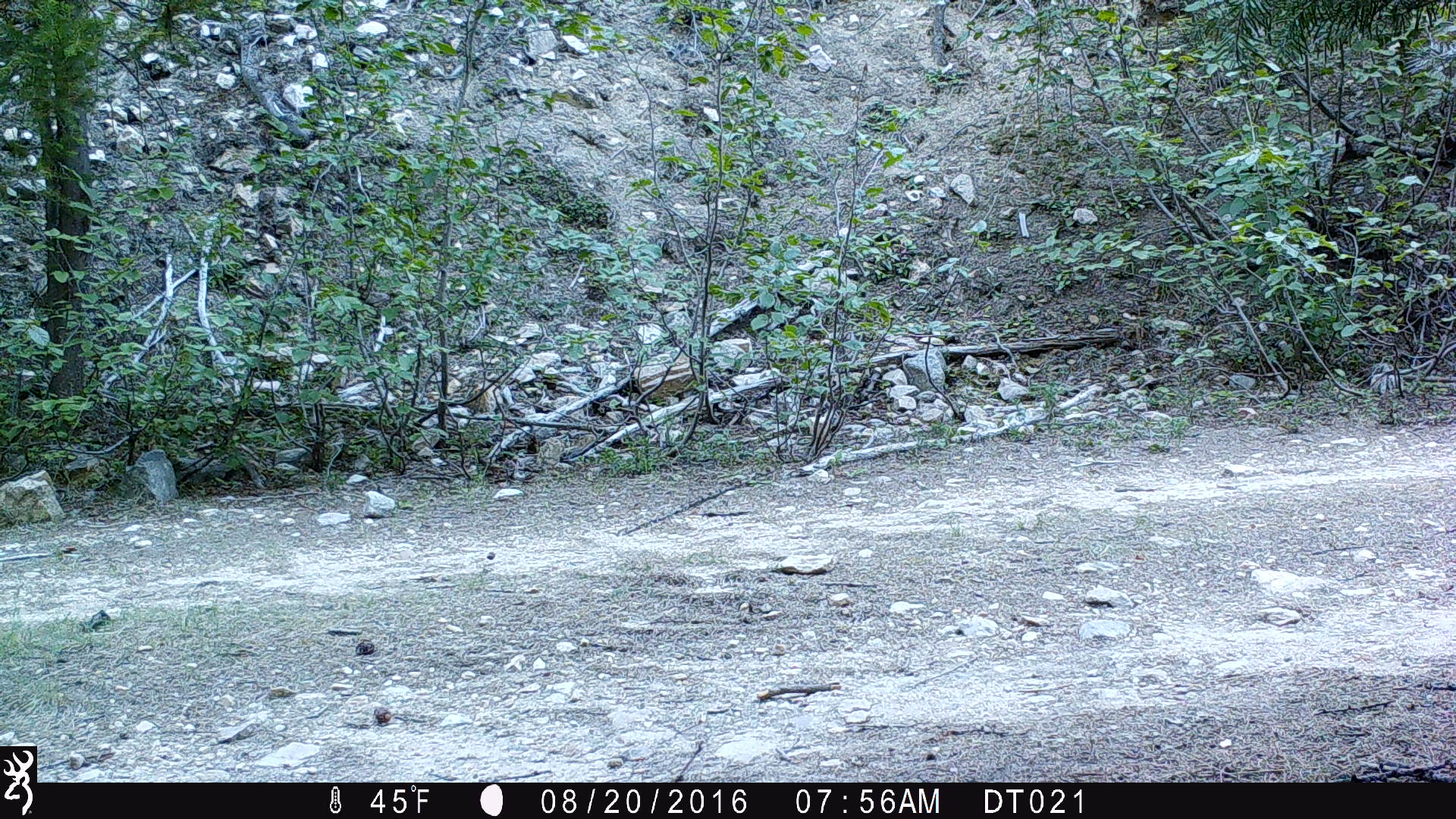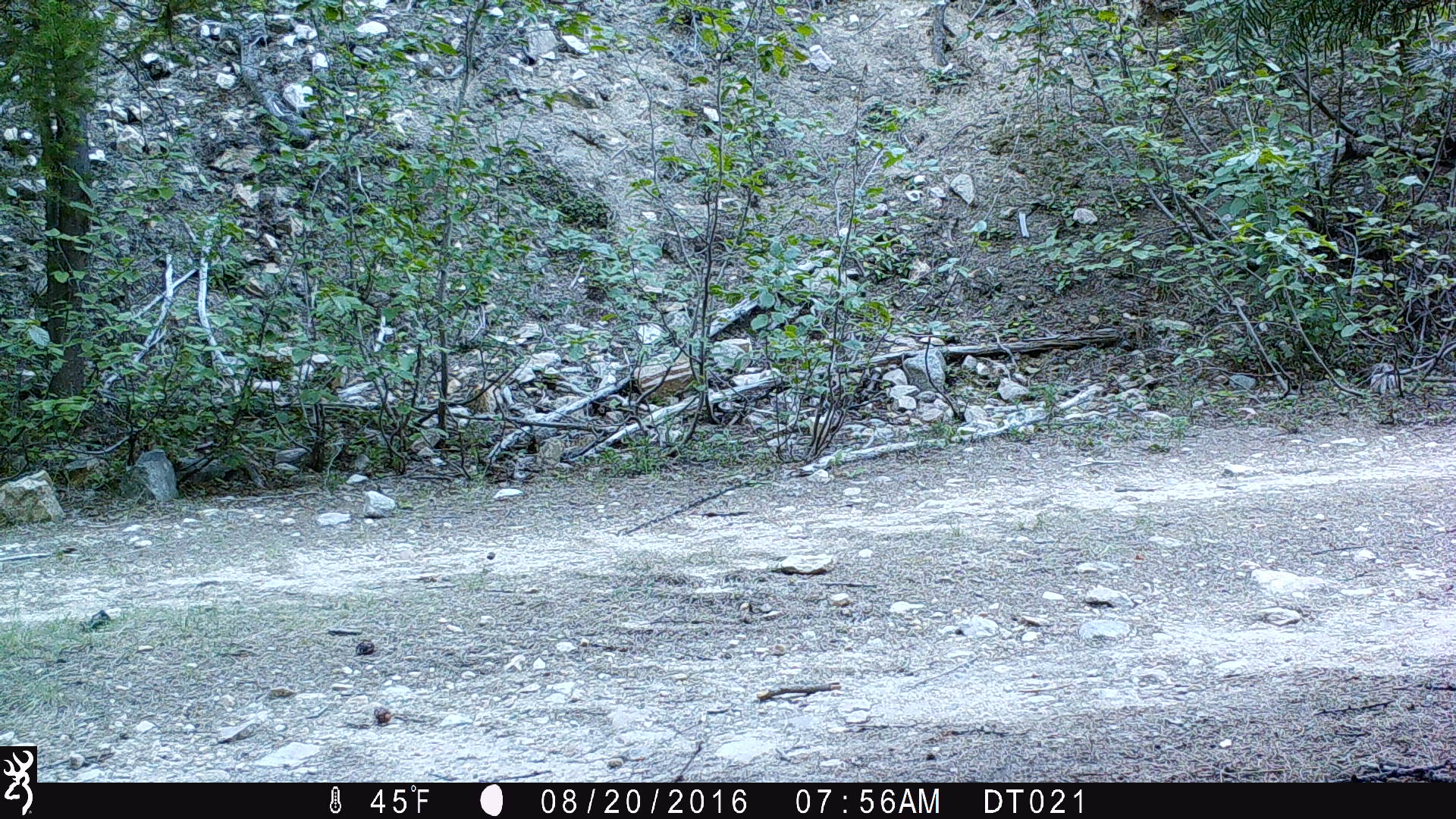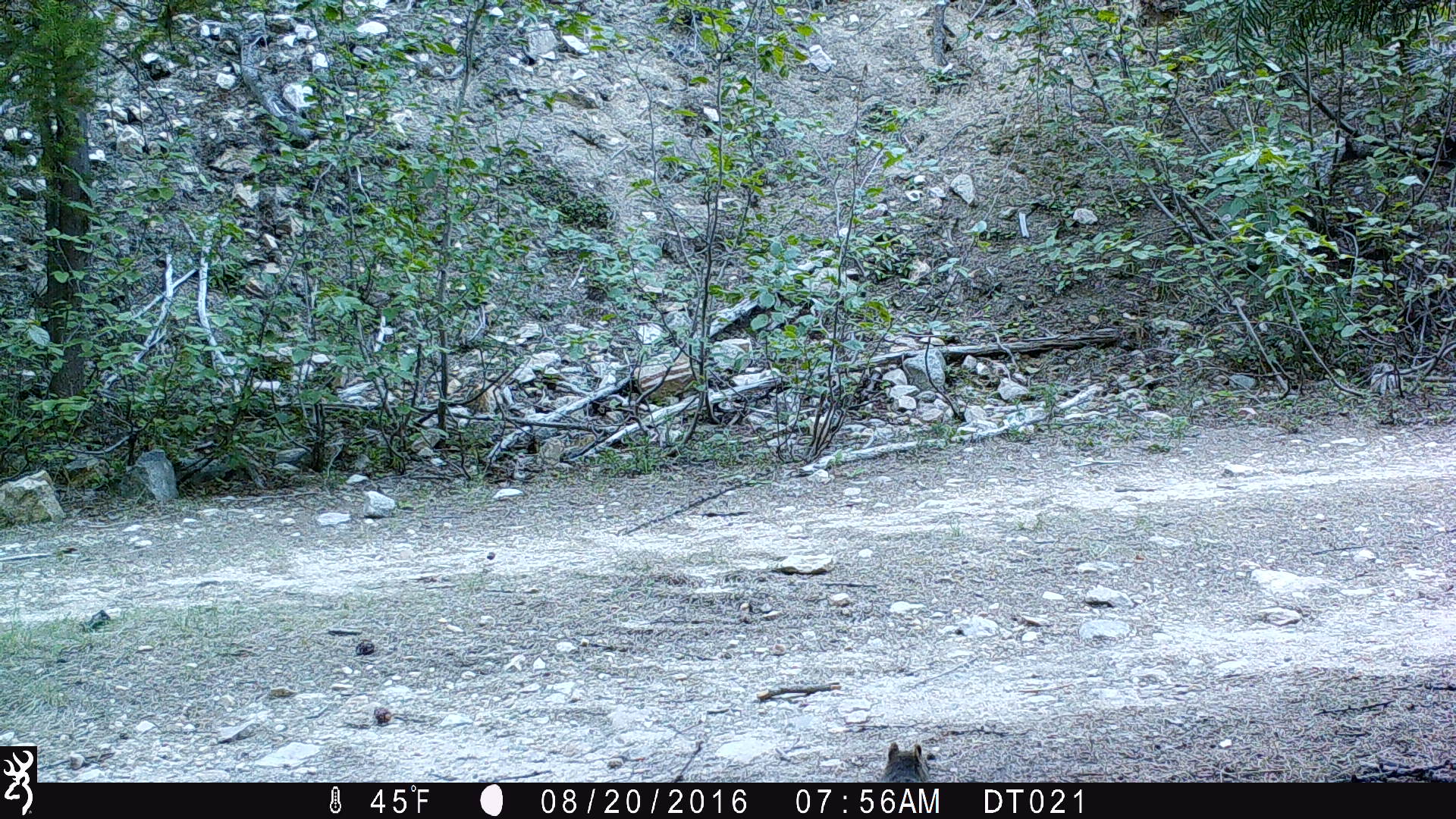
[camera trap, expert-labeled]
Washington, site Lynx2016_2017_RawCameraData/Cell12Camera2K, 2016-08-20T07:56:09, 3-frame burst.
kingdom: Animalia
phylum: Chordata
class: Mammalia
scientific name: Mammalia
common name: small mammal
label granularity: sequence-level